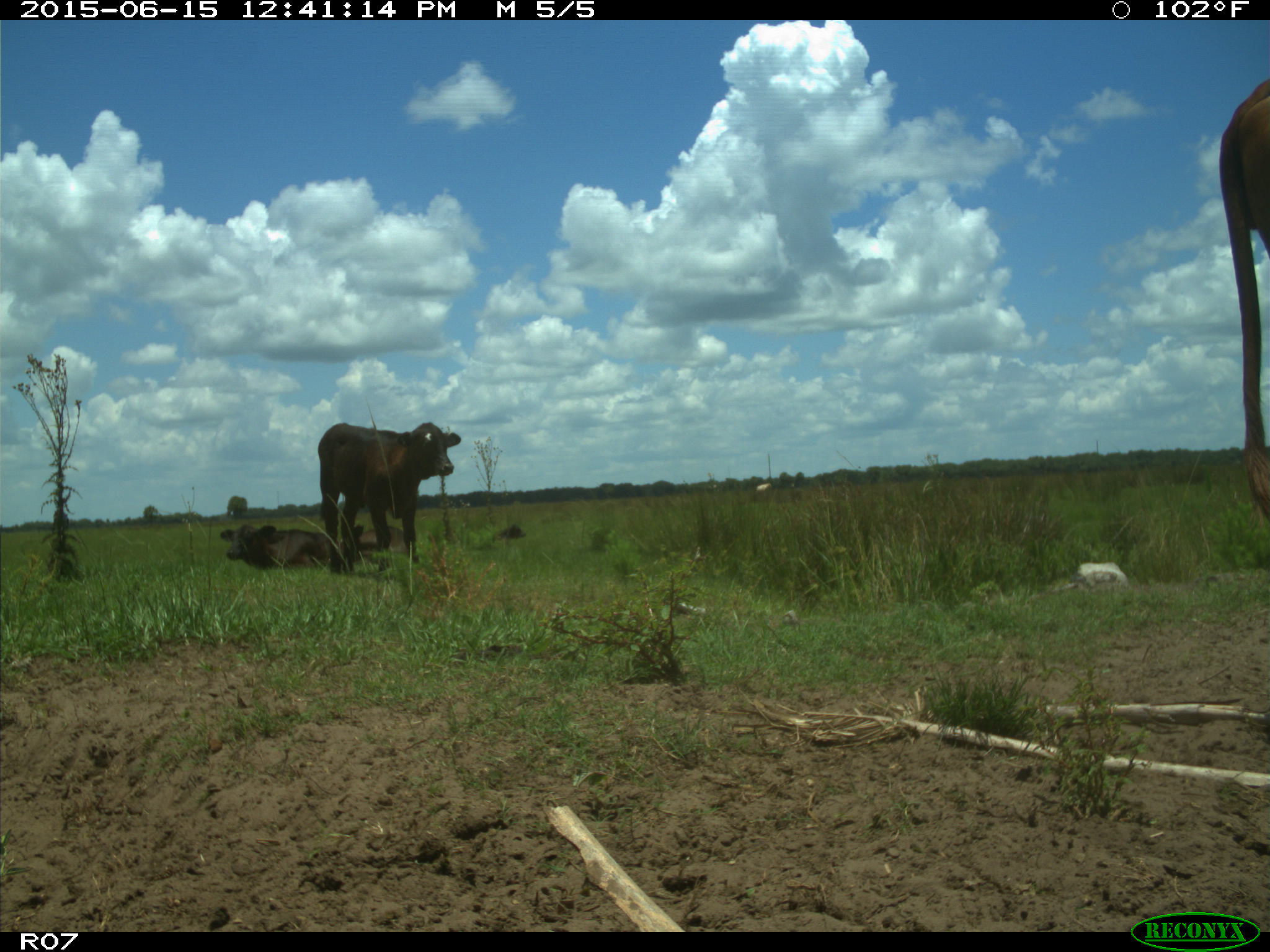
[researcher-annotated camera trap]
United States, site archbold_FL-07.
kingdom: Animalia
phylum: Chordata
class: Mammalia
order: Artiodactyla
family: Bovidae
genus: Bos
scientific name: Bos taurus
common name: domestic cow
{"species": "Bos taurus (domestic cow)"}